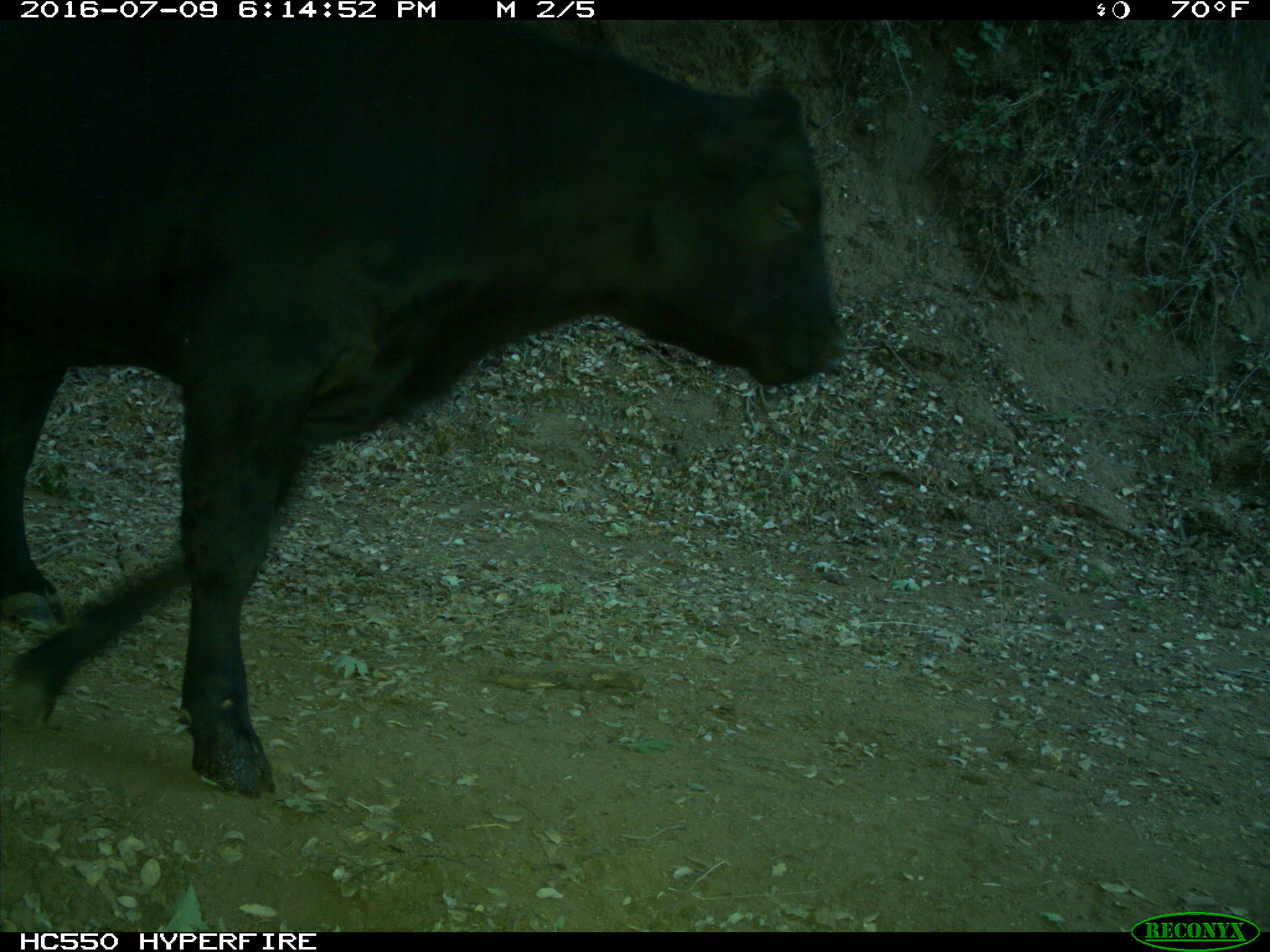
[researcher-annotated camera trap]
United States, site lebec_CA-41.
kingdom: Animalia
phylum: Chordata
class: Mammalia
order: Artiodactyla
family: Bovidae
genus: Bos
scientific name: Bos taurus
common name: domestic cow